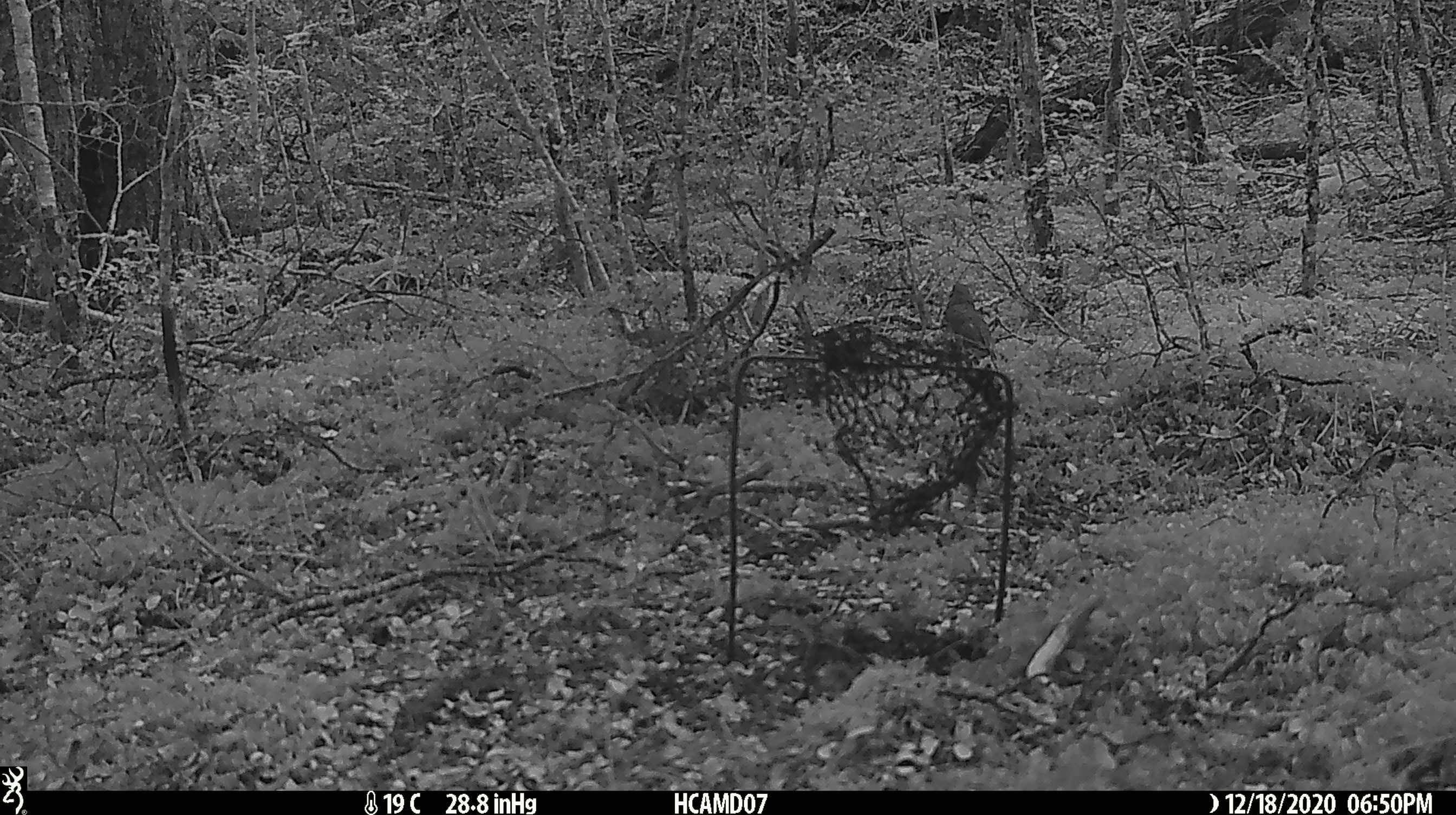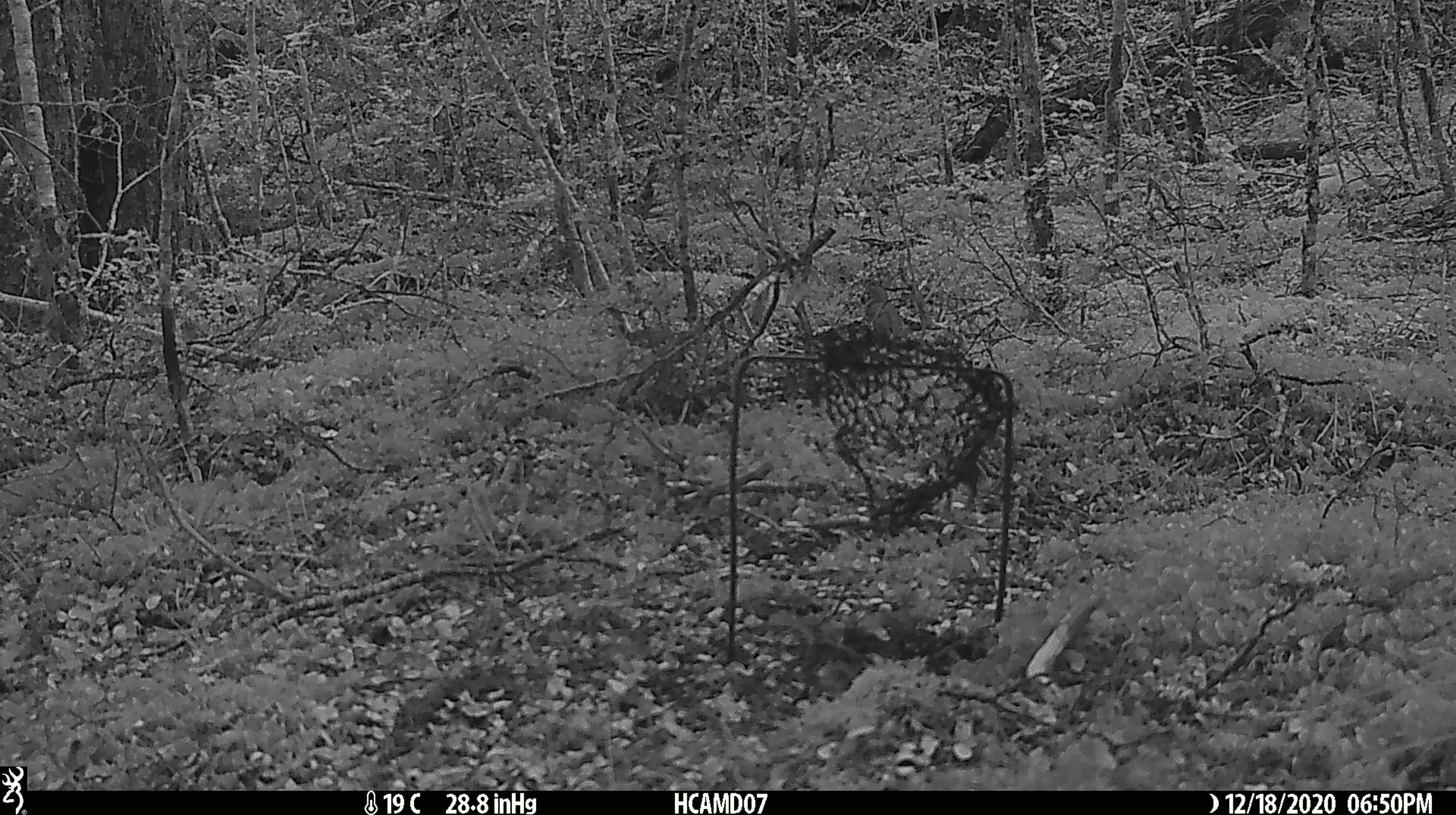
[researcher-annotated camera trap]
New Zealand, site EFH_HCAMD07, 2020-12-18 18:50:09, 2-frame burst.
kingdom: Animalia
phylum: Chordata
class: Aves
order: Passeriformes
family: Turdidae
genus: Turdus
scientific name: Turdus philomelos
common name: song thrush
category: thrush